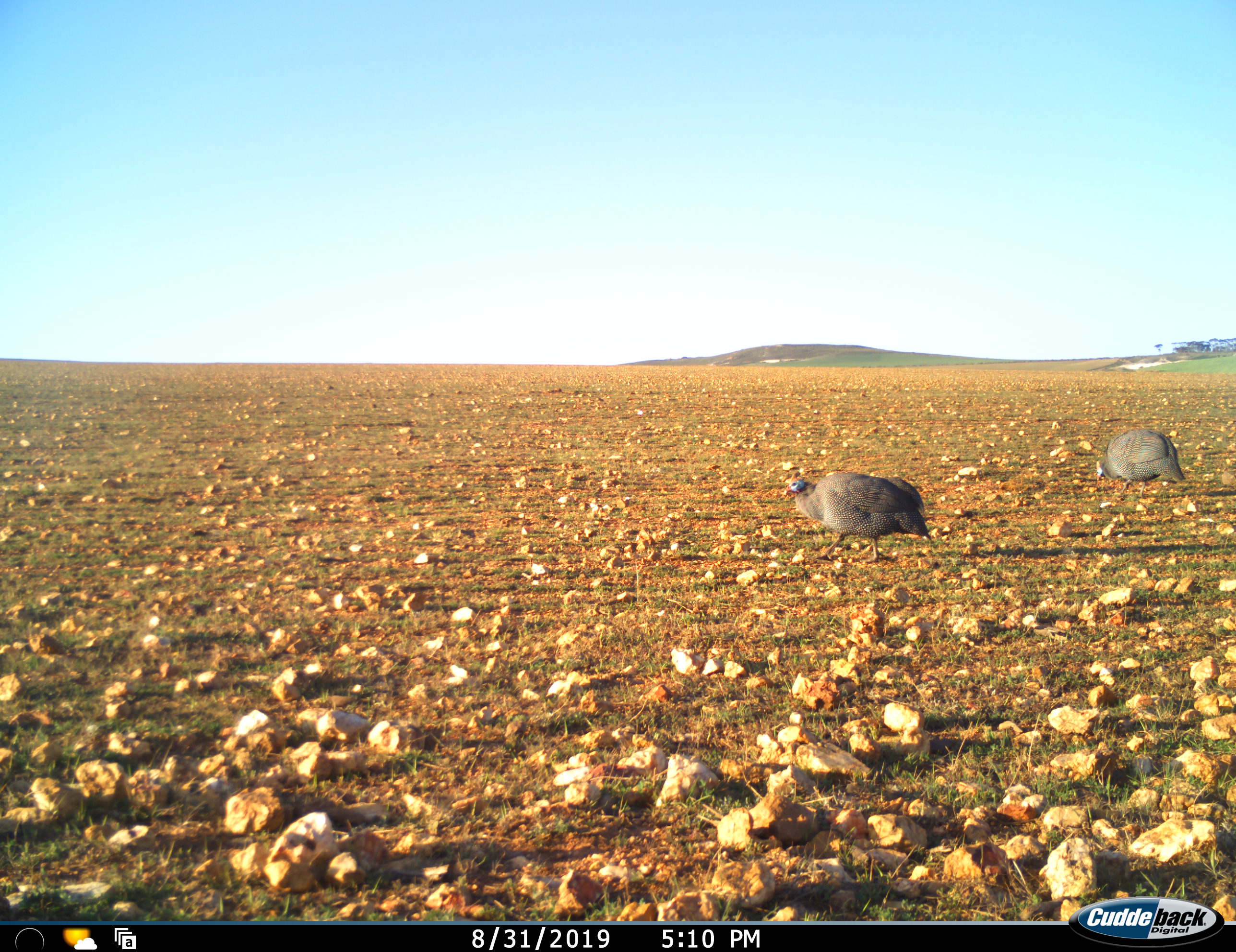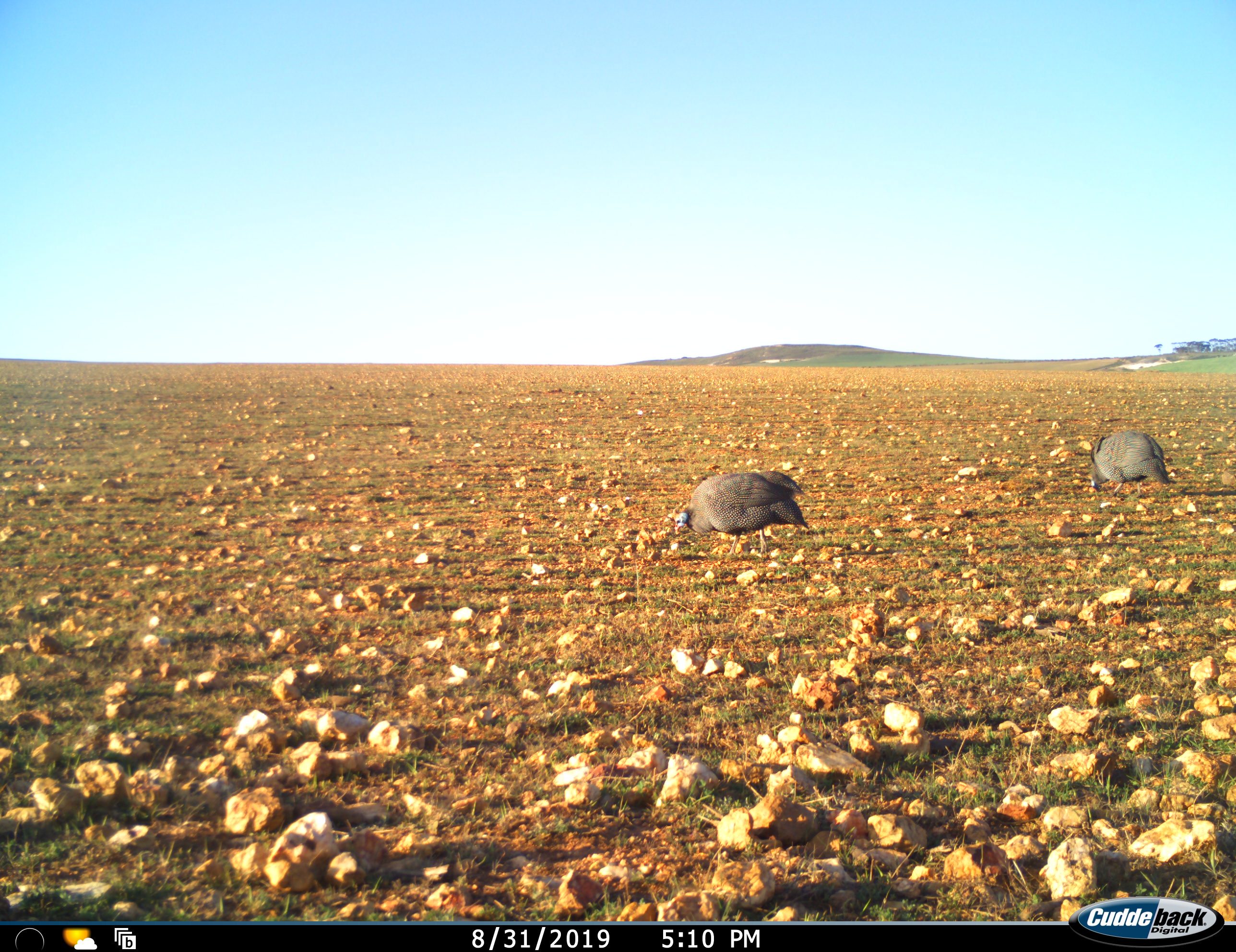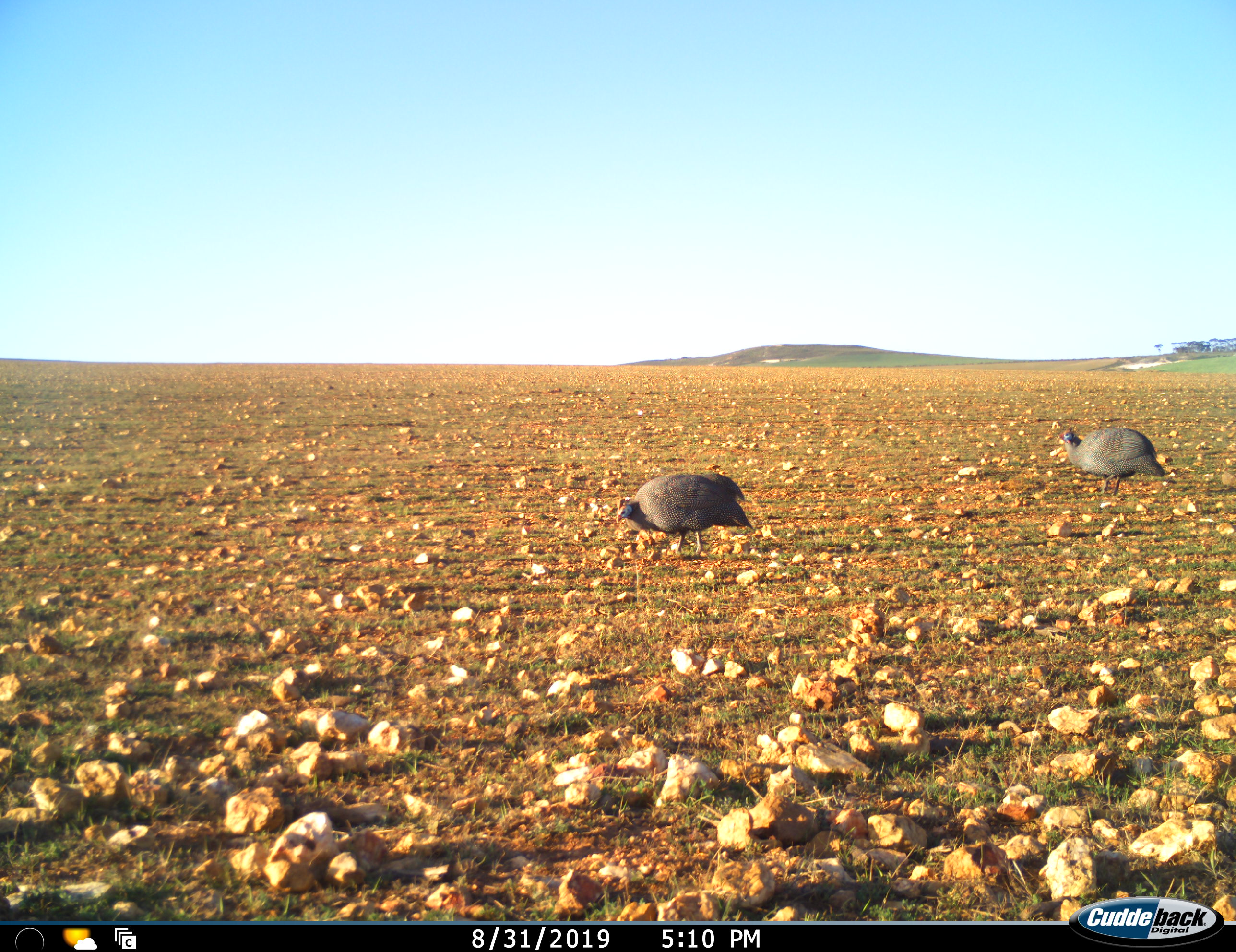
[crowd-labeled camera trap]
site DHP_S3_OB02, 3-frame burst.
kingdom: Animalia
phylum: Chordata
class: Aves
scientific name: Aves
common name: bird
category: birdother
Birdother (bird) (Aves), count 2. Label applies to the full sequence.